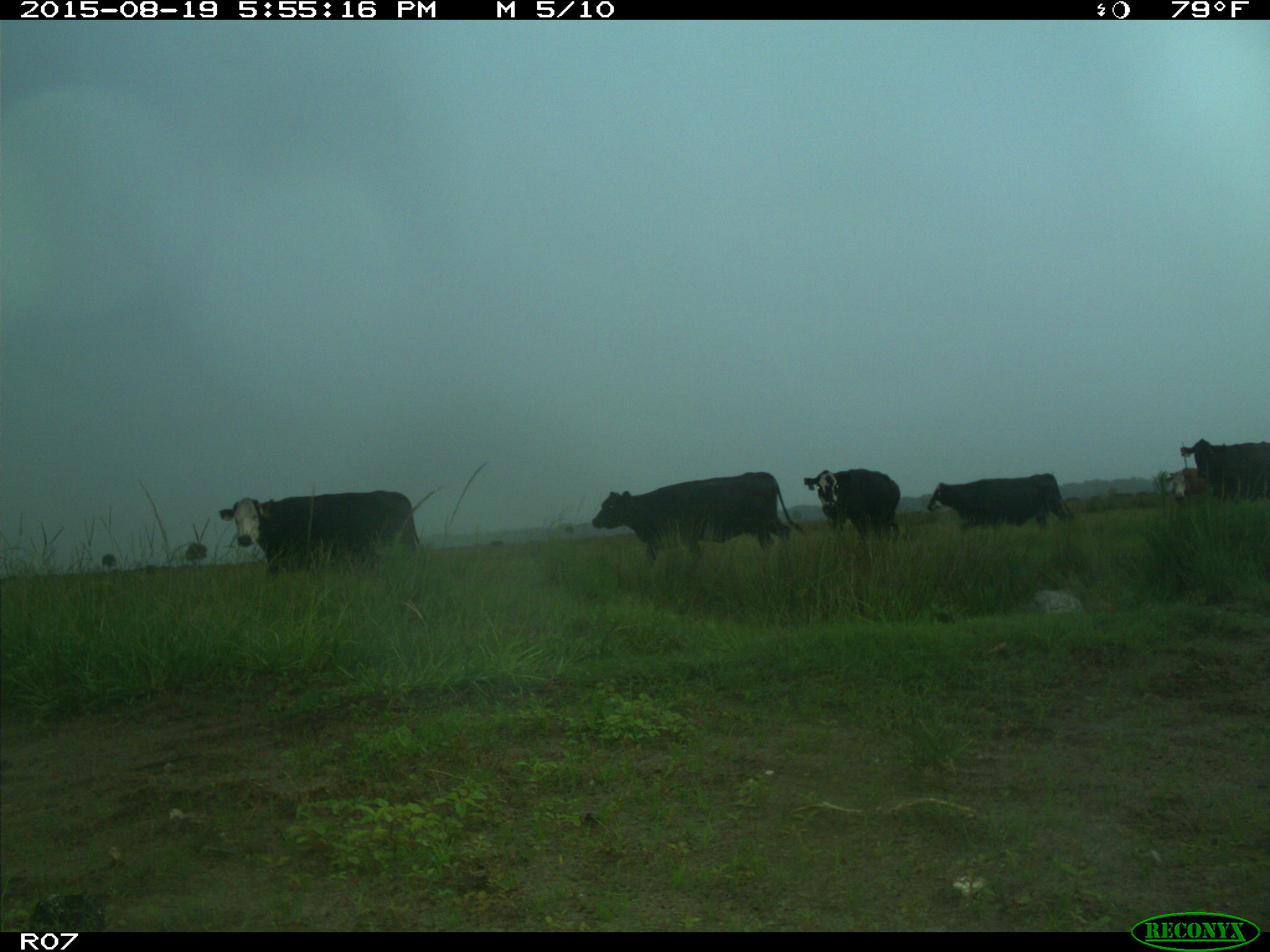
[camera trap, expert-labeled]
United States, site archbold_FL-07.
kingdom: Animalia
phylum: Chordata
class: Mammalia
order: Artiodactyla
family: Bovidae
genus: Bos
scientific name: Bos taurus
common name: domestic cow